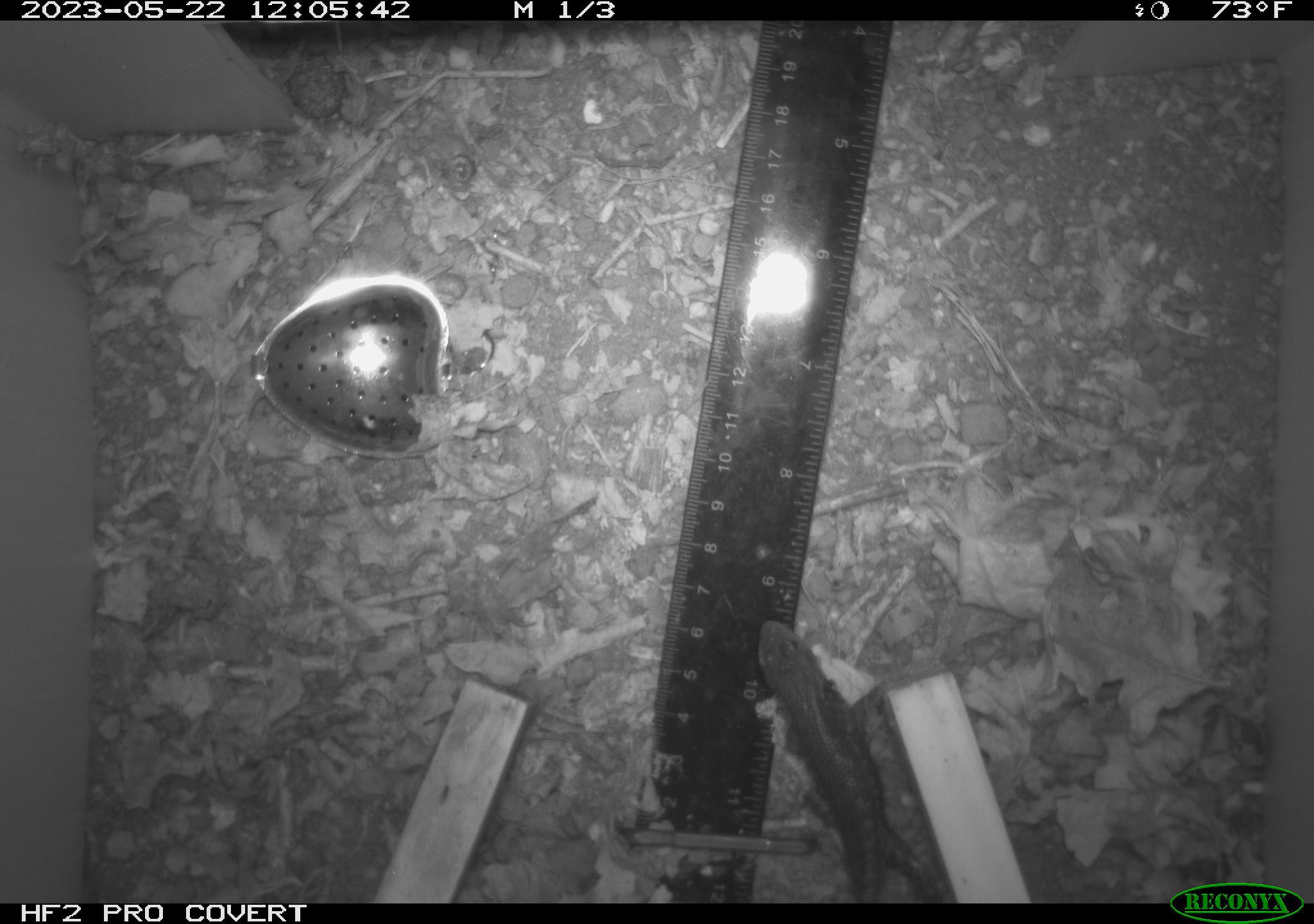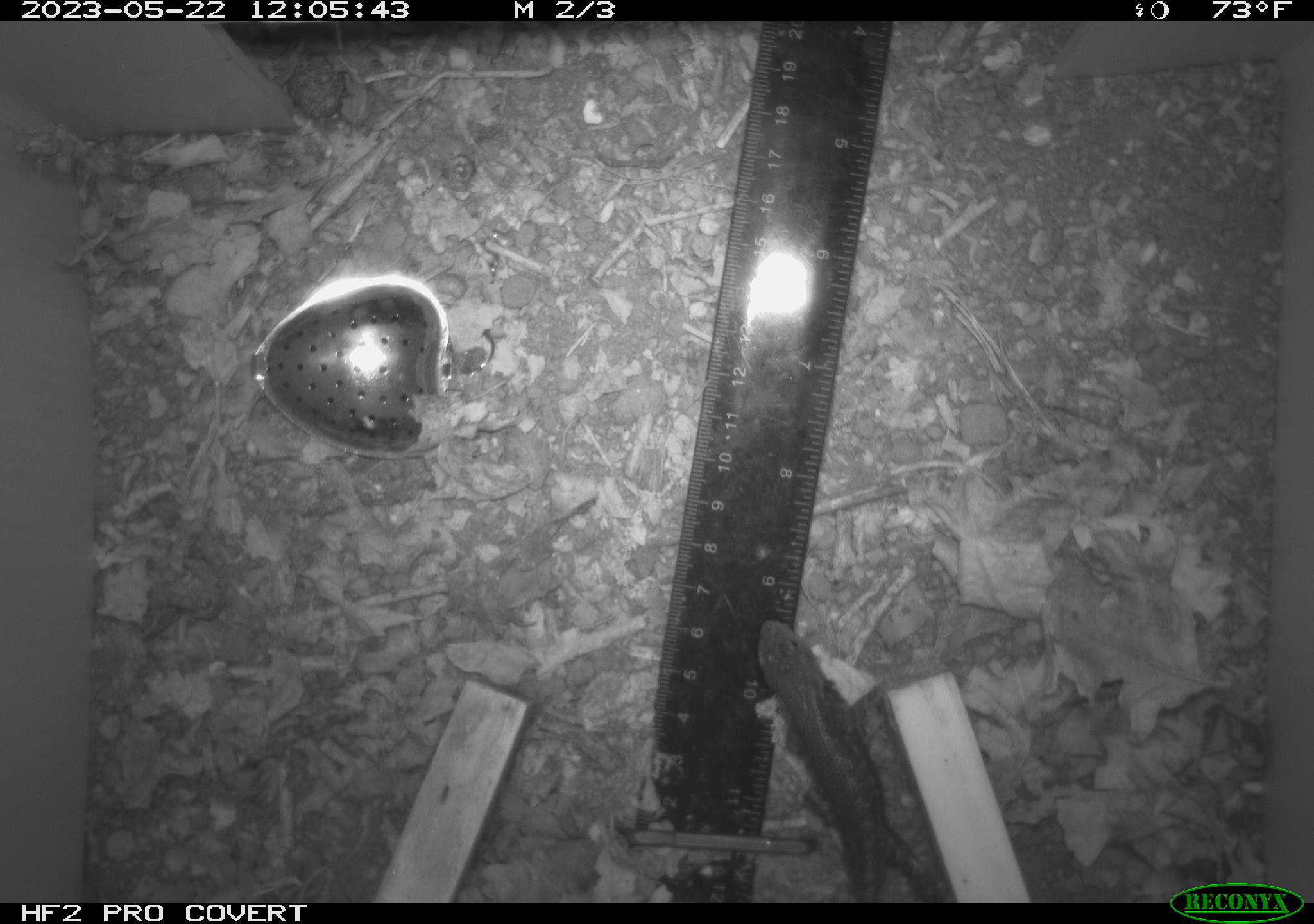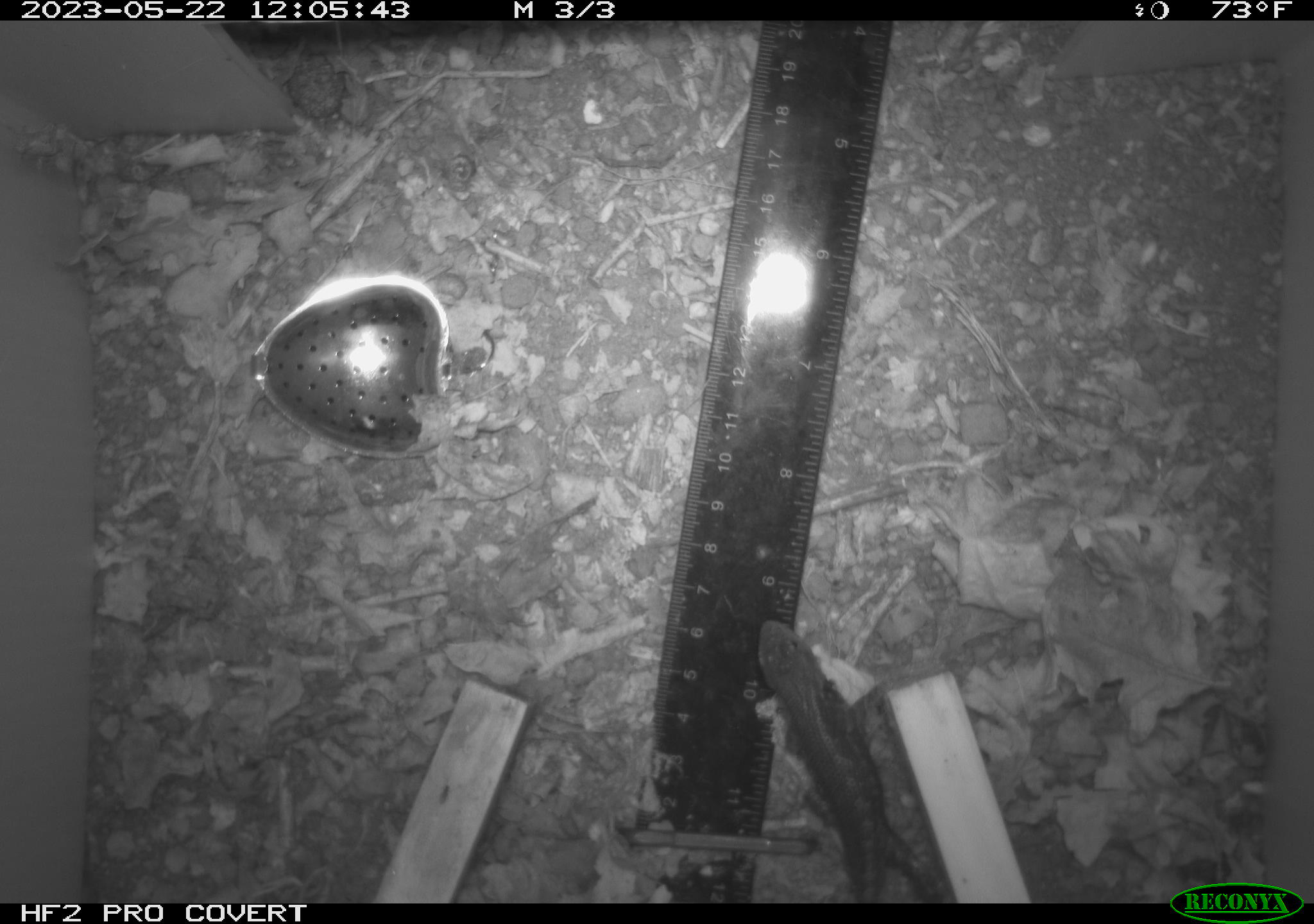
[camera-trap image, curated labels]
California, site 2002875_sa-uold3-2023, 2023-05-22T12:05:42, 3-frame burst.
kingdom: Animalia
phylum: Chordata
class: Reptilia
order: Squamata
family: Phrynosomatidae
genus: Sceloporus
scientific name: Sceloporus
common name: spiny lizards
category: sceloporus species